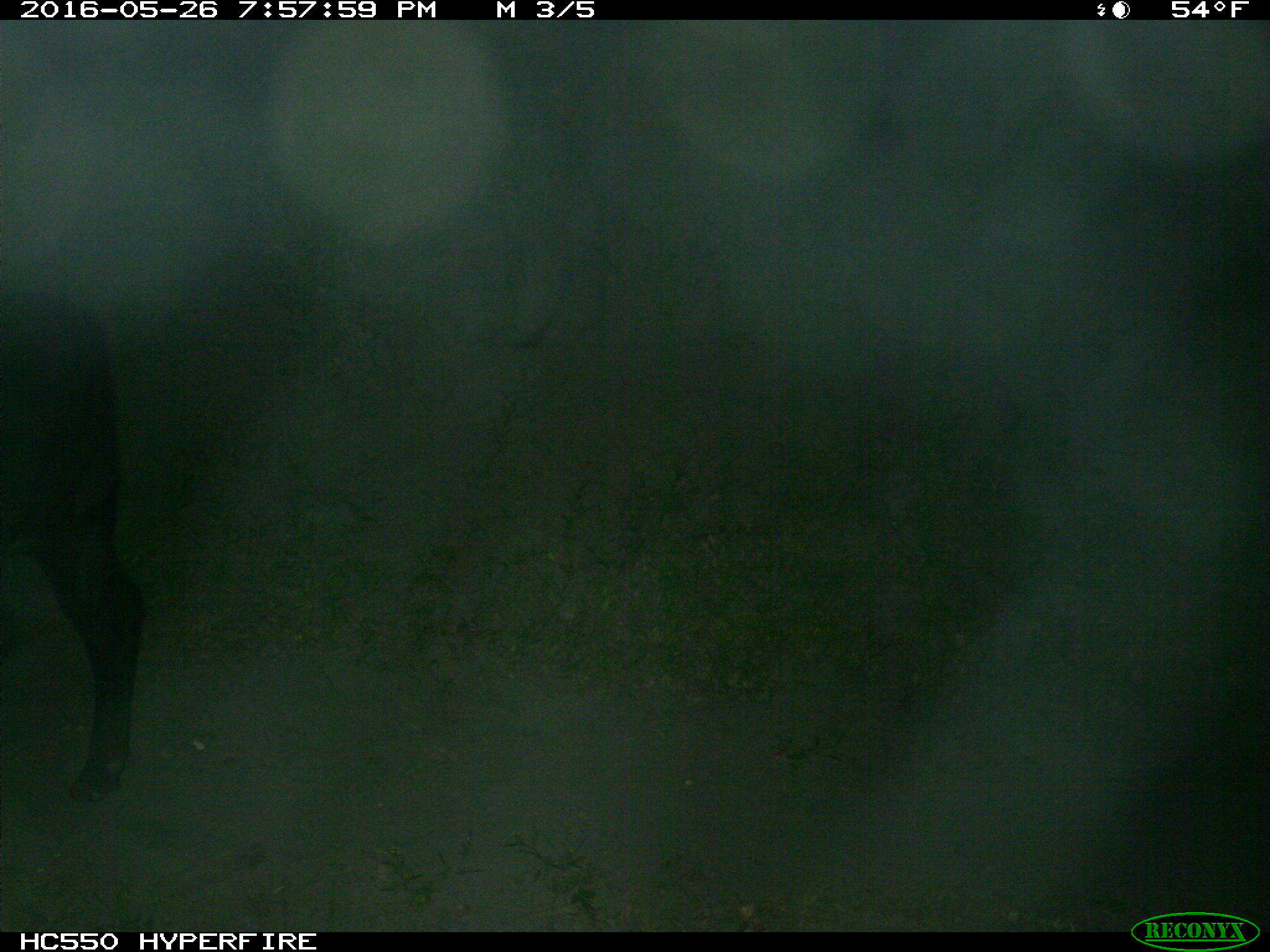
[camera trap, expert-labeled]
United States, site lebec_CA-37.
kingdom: Animalia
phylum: Chordata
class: Mammalia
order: Artiodactyla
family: Bovidae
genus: Bos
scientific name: Bos taurus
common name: domestic cow